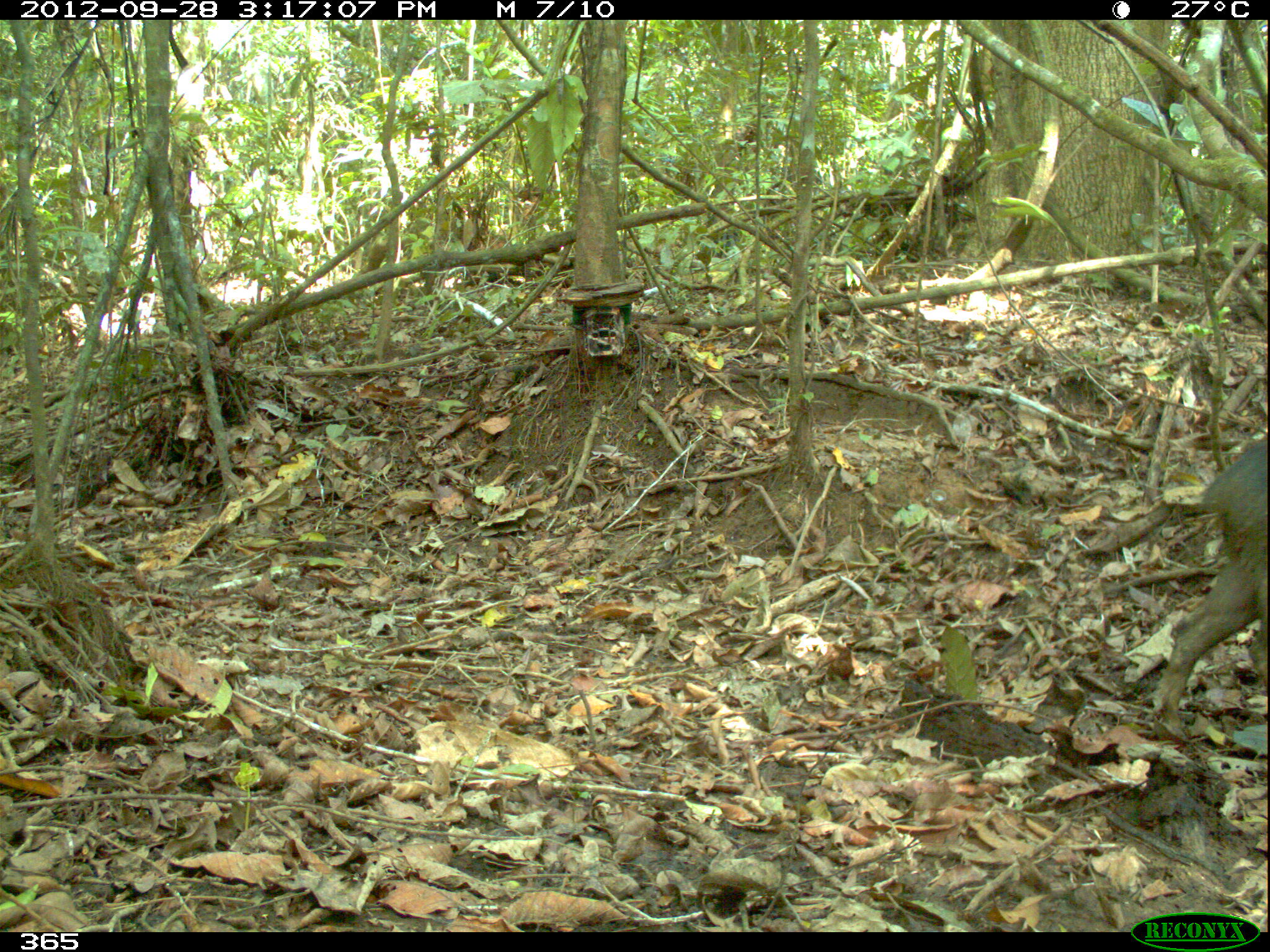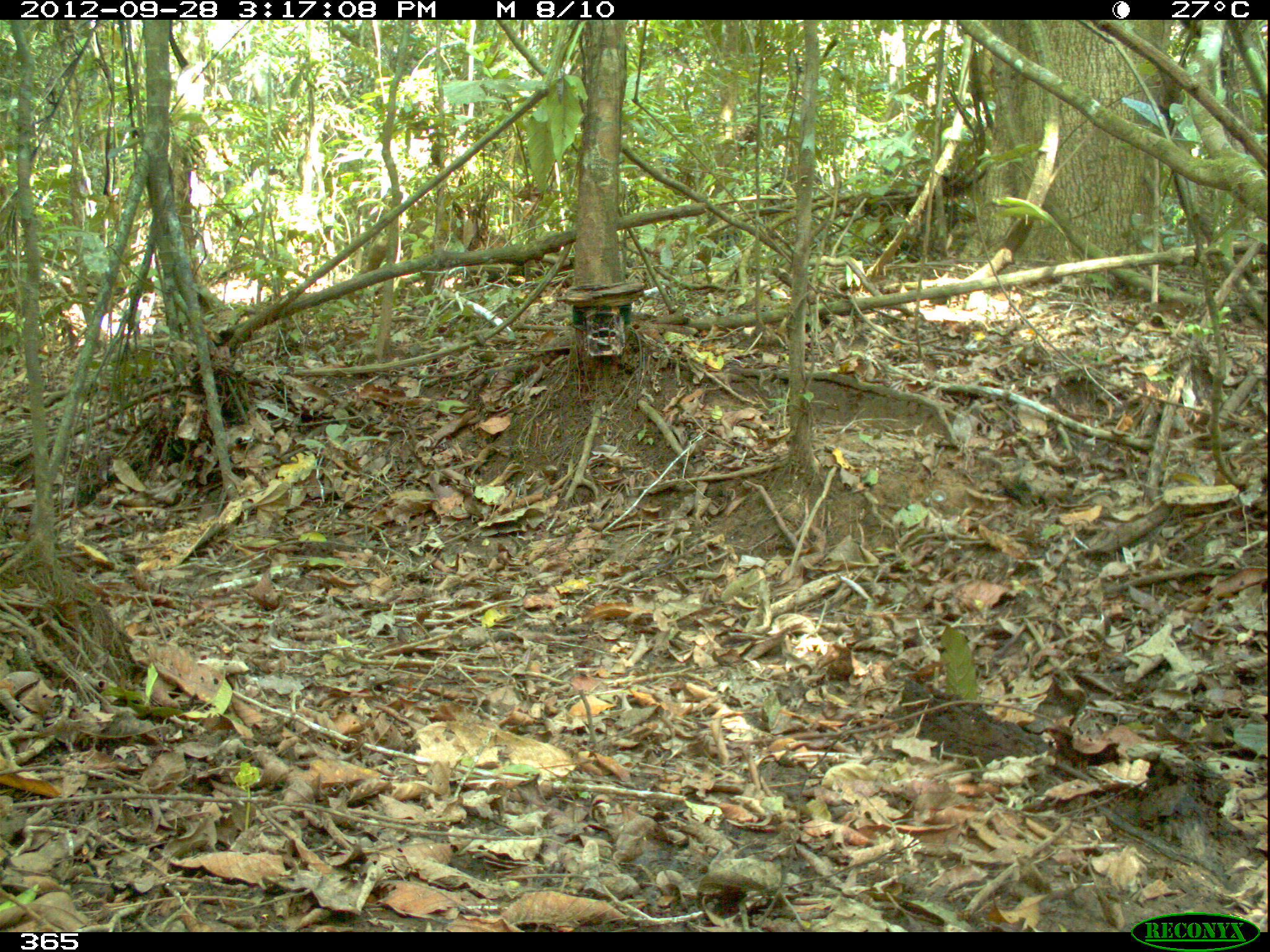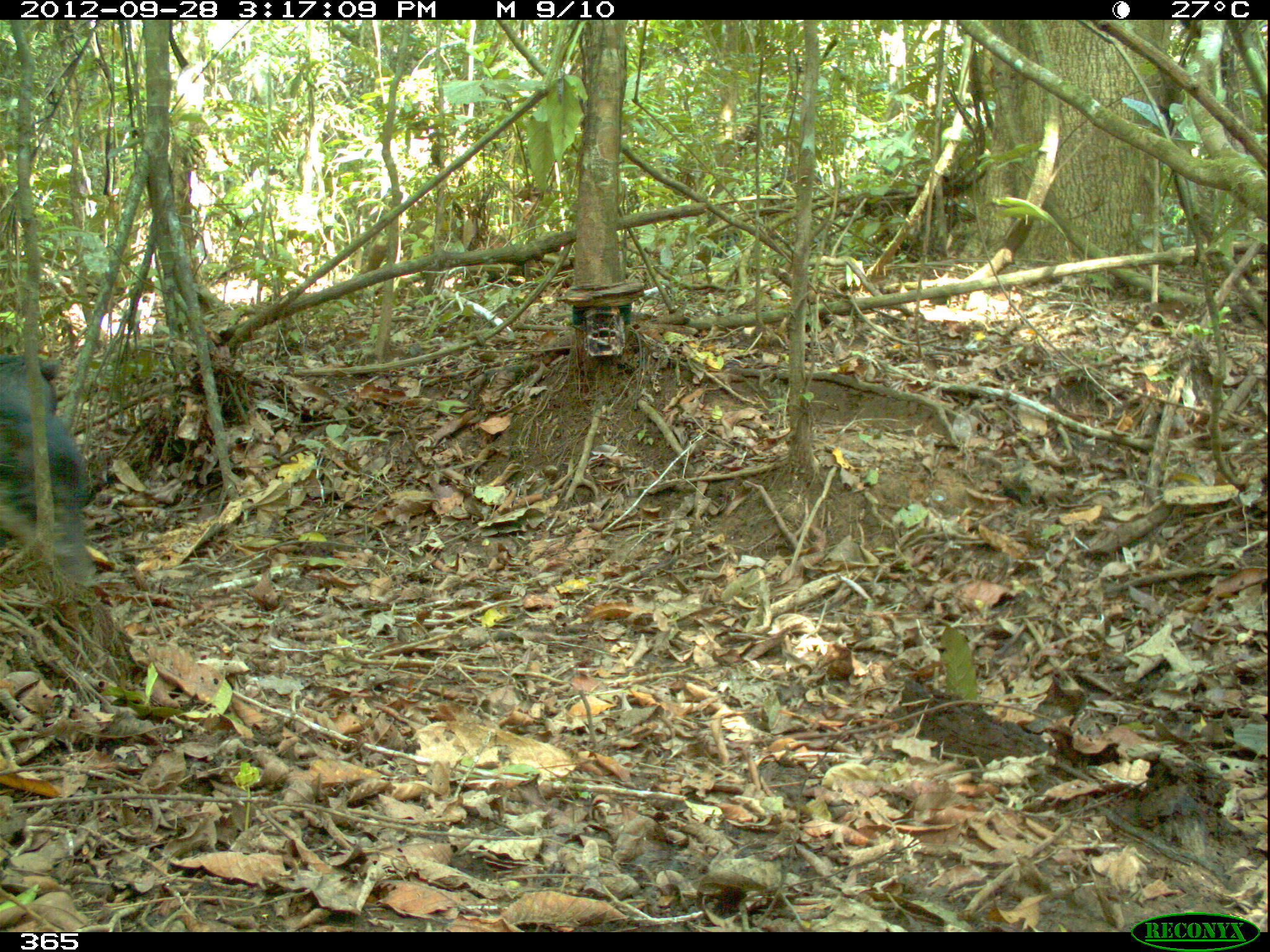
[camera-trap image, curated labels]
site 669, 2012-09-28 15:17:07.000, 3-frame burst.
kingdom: Animalia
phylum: Chordata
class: Mammalia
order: Artiodactyla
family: Tayassuidae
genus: Tayassu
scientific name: Tayassu pecari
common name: white-lipped peccary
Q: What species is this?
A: Tayassu pecari (white-lipped peccary).